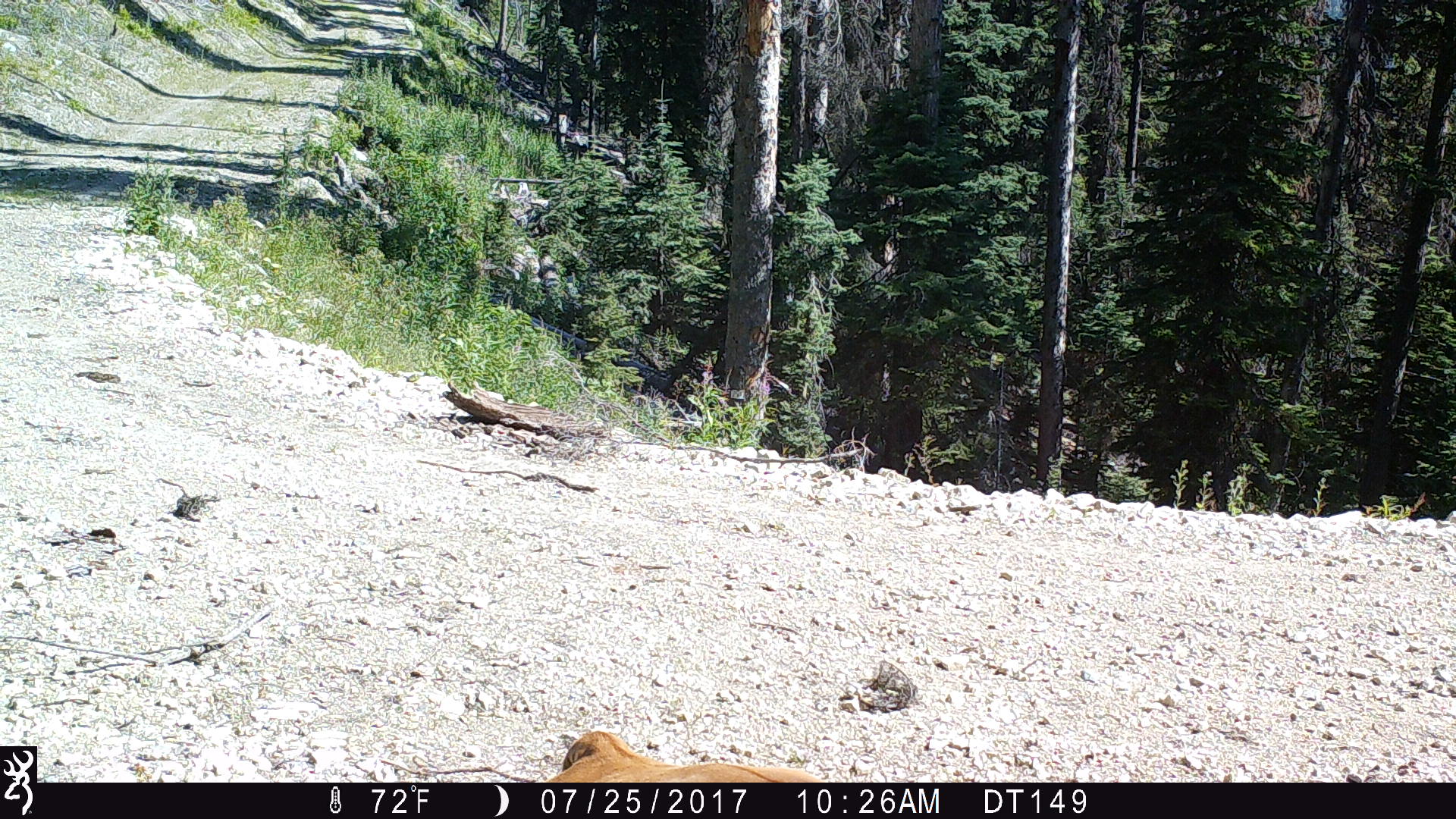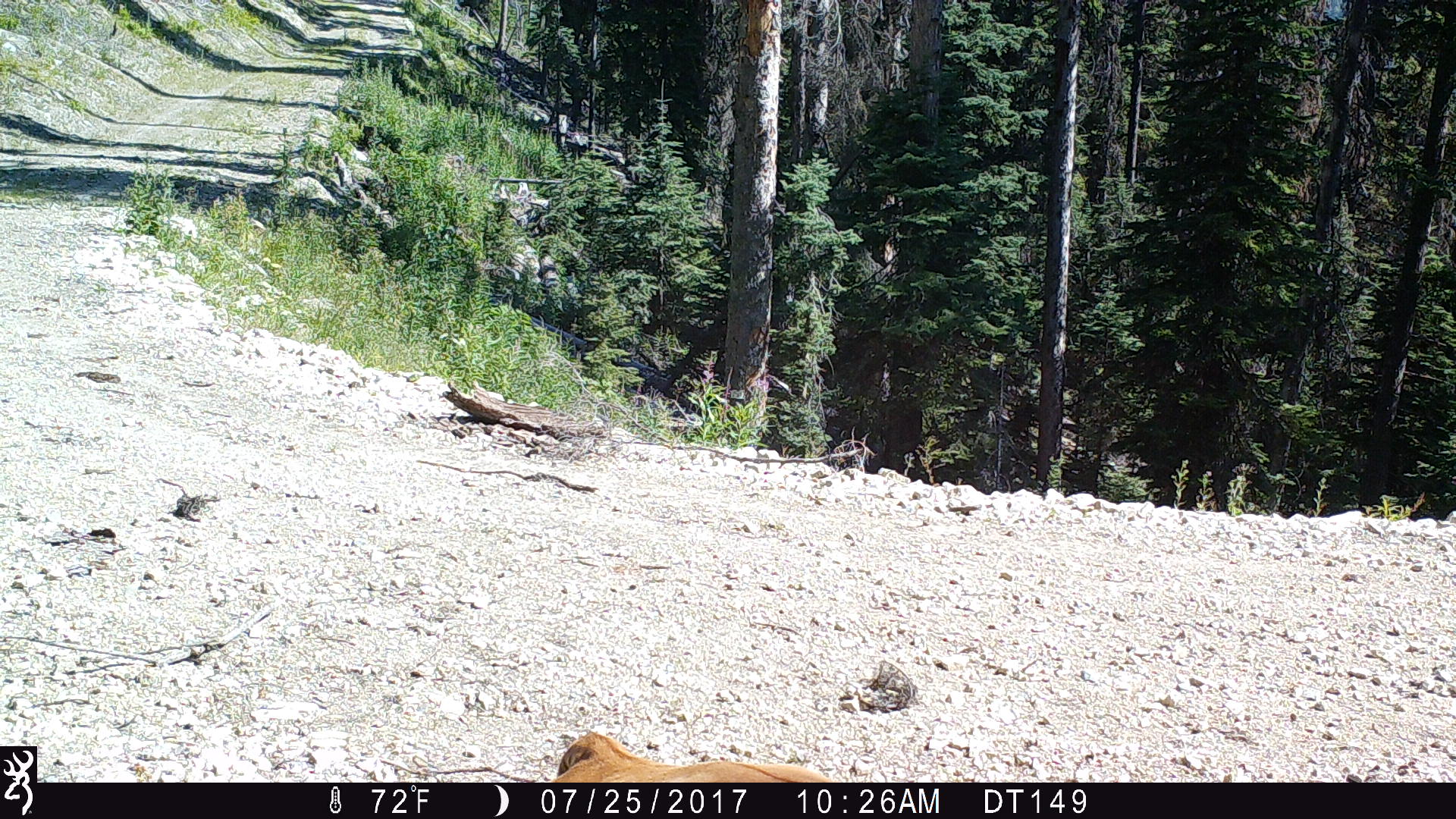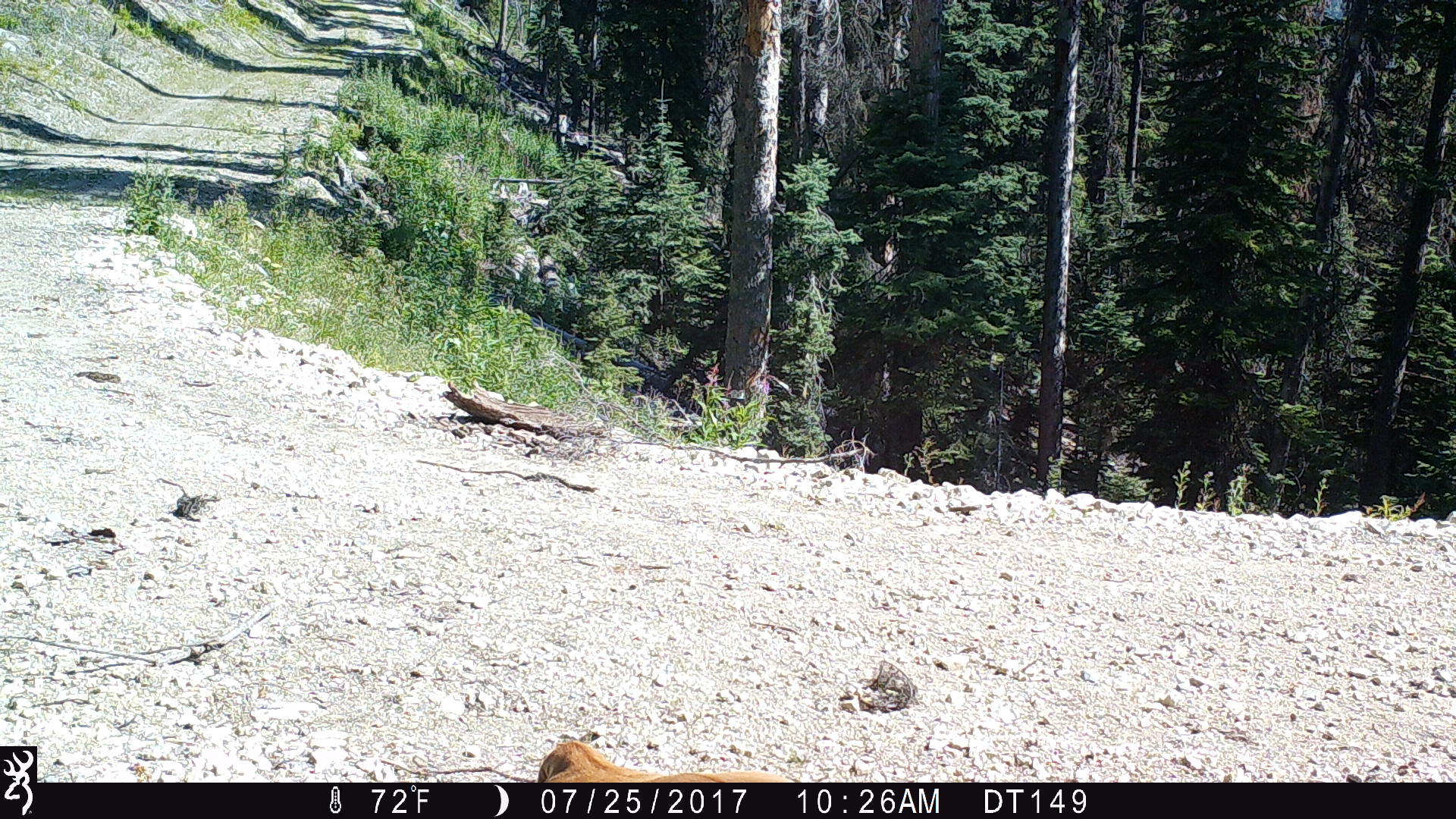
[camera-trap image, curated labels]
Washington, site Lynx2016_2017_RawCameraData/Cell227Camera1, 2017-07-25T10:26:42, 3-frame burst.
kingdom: Animalia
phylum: Chordata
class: Mammalia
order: Artiodactyla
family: Bovidae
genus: Bos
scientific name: Bos taurus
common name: domestic cattle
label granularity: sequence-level